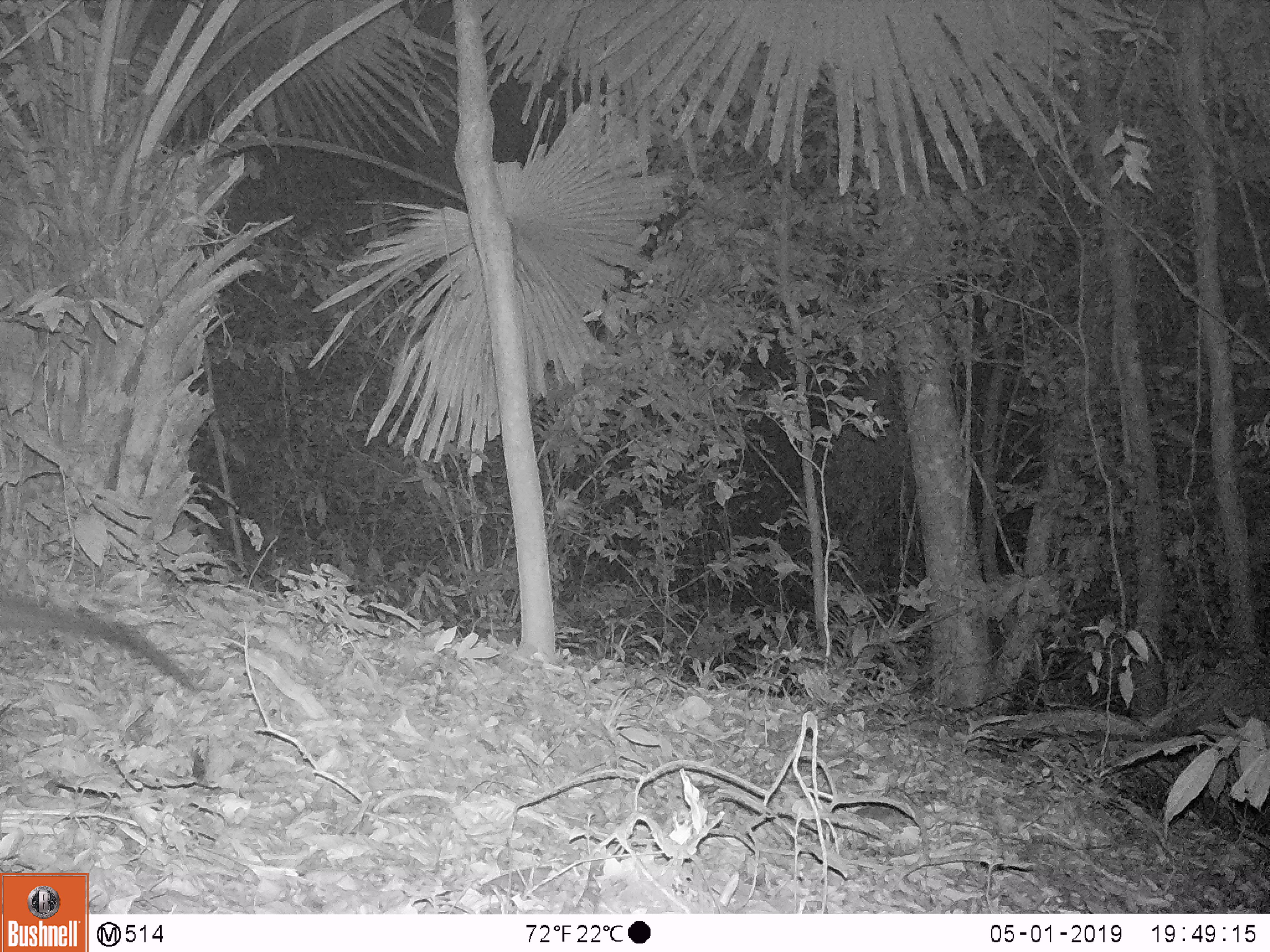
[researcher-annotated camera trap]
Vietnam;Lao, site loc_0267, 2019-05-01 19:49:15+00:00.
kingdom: Animalia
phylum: Chordata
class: Mammalia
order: Carnivora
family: Viverridae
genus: Paguma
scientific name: Paguma larvata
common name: masked palm civet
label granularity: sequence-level